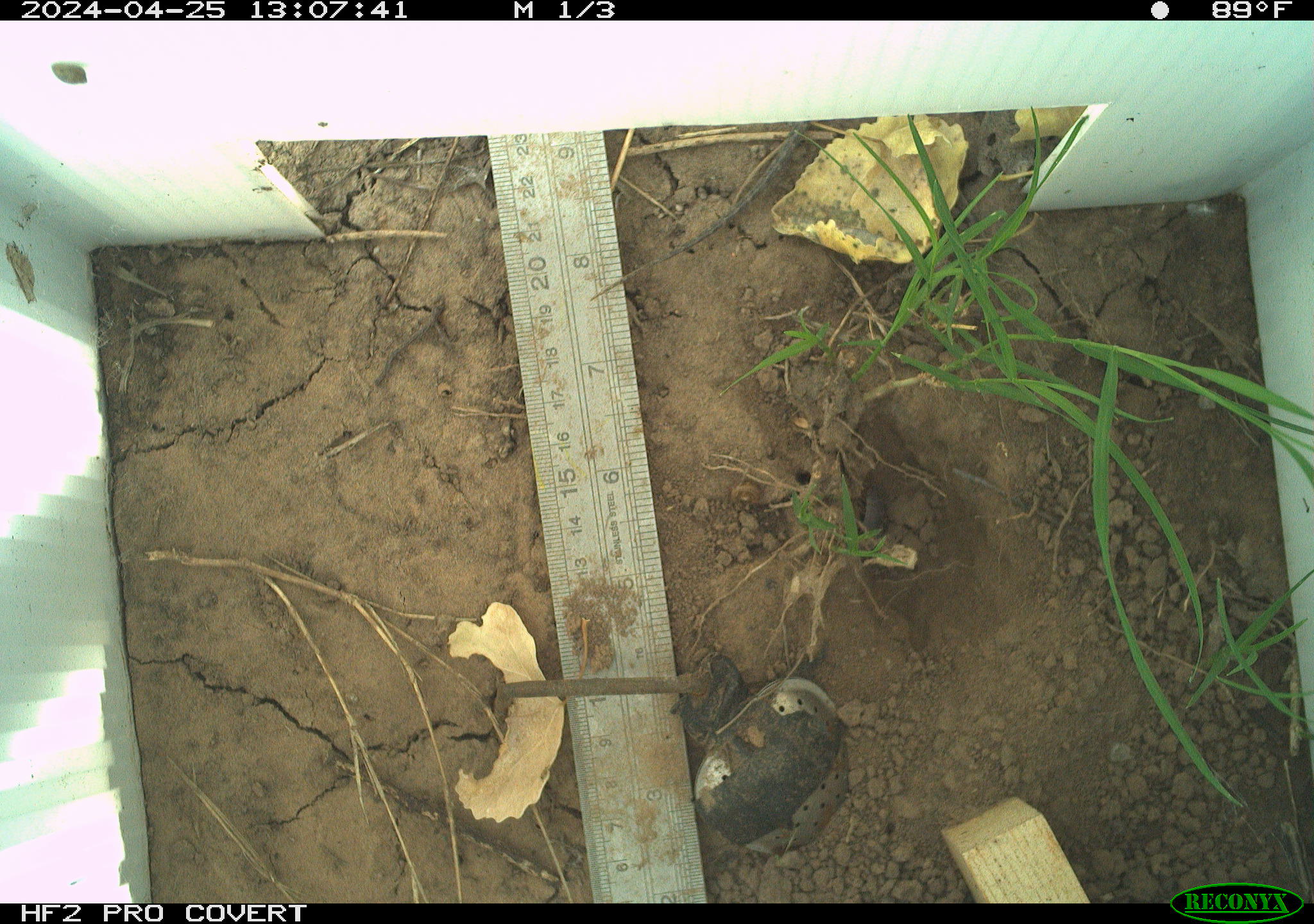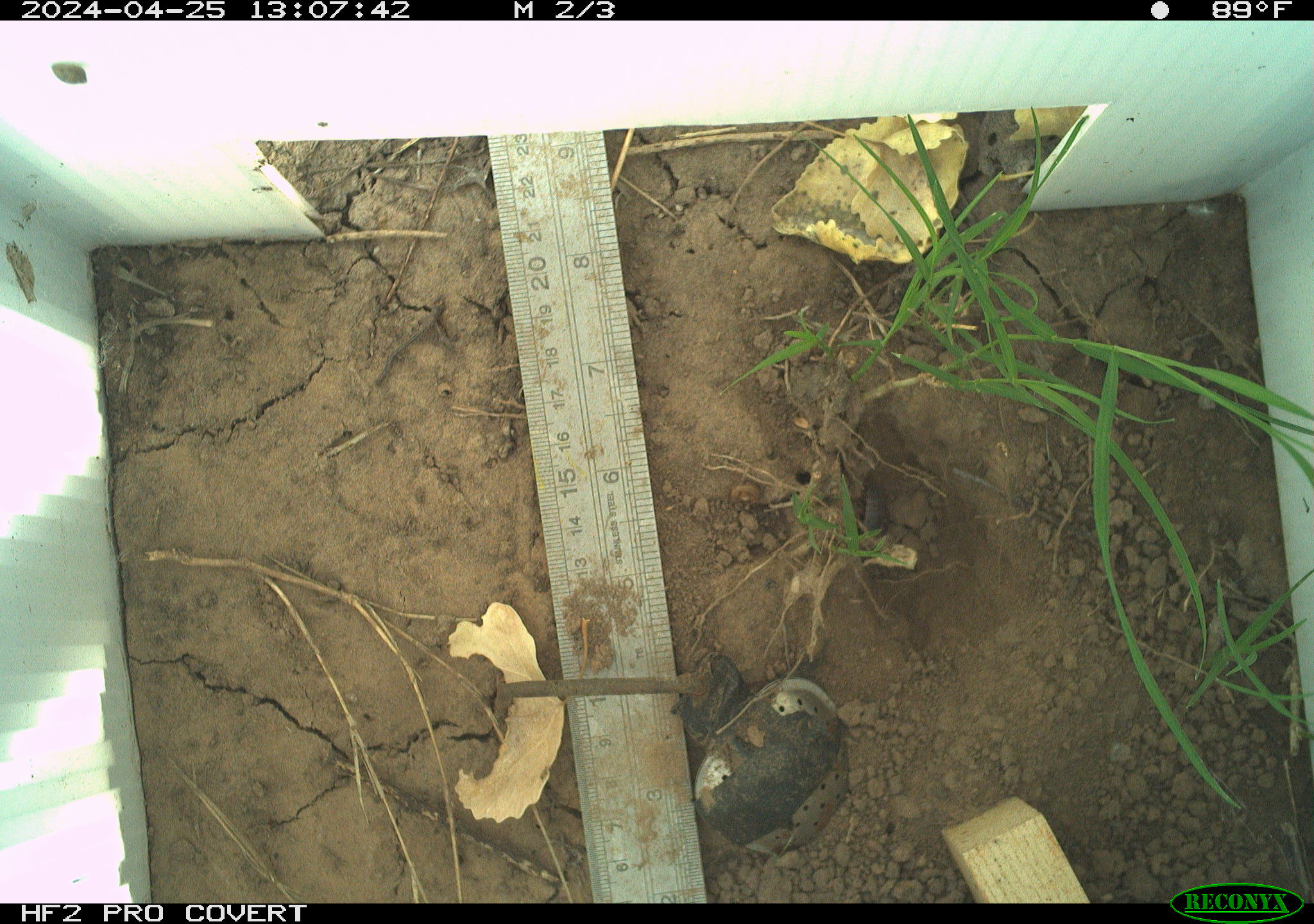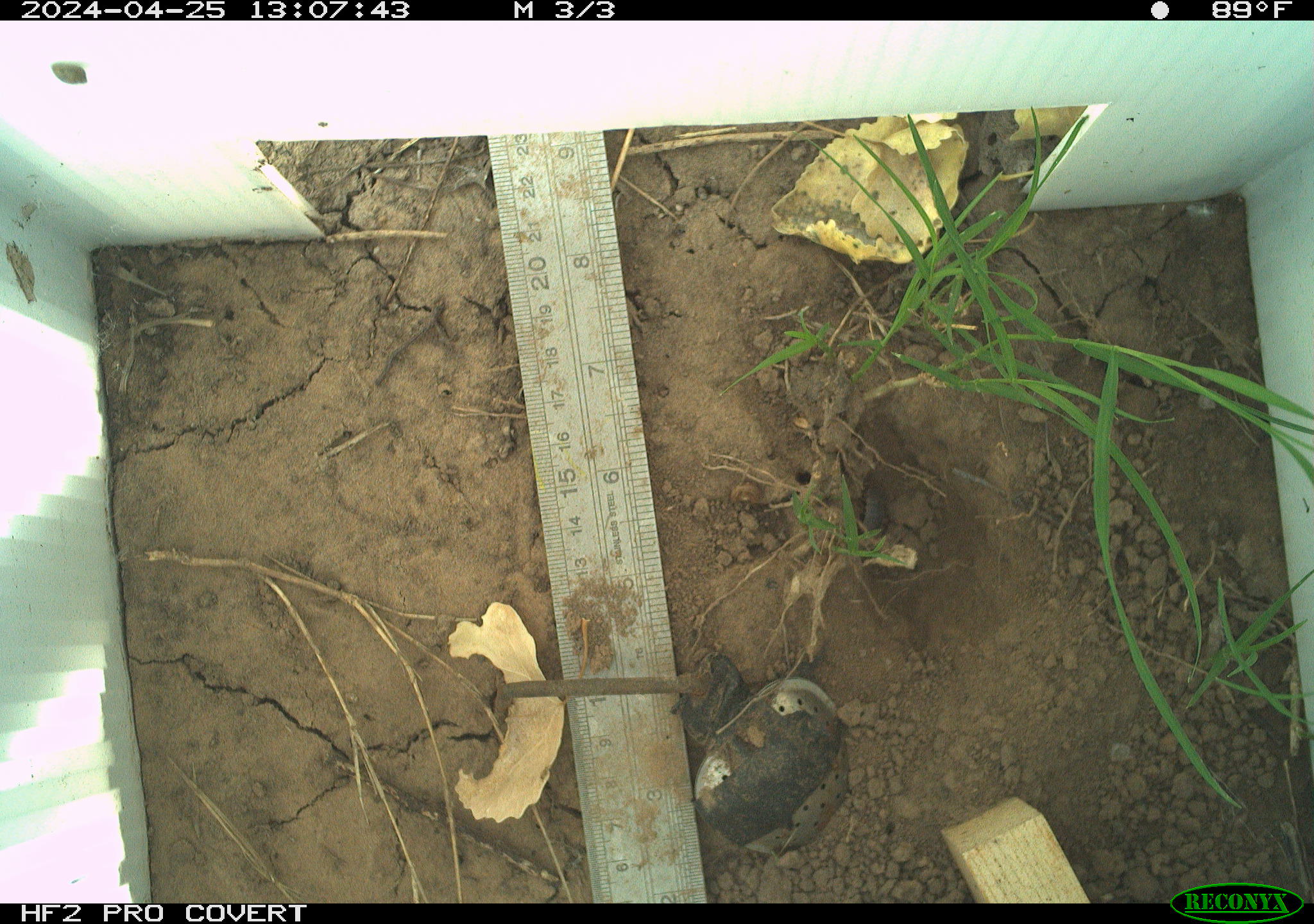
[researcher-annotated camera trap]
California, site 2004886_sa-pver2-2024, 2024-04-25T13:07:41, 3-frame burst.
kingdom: Animalia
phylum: Chordata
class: Reptilia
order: Squamata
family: Phrynosomatidae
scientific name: Phrynosomatidae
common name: phrynosomatid lizards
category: phrynosomatidae family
Phrynosomatidae family (phrynosomatid lizards) (Phrynosomatidae).